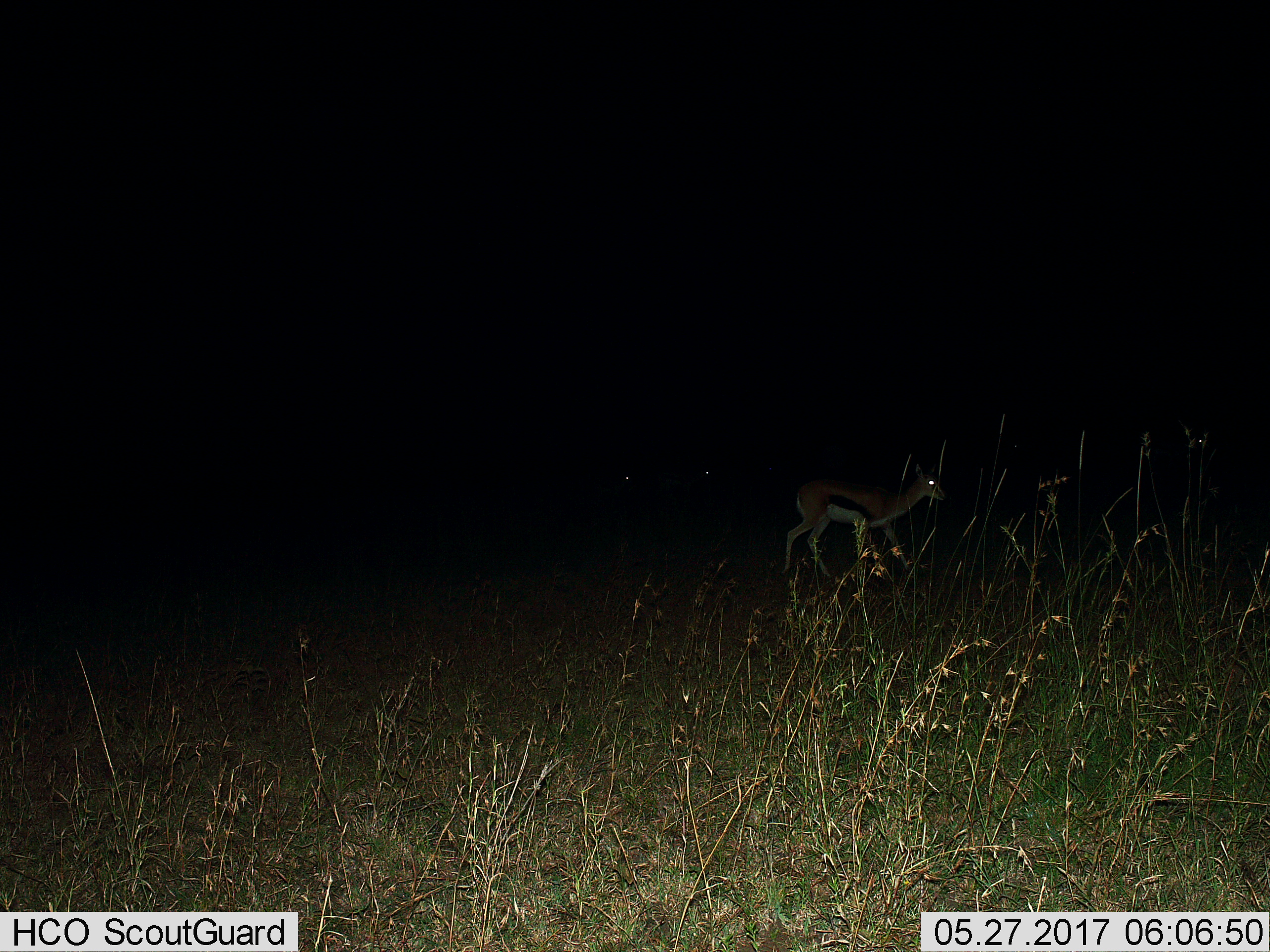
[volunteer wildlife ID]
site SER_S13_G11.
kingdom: Animalia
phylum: Chordata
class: Mammalia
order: Artiodactyla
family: Bovidae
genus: Eudorcas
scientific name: Eudorcas thomsonii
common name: thomson's gazelle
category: gazellethomsons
Gazellethomsons (thomson's gazelle) (Eudorcas thomsonii), count 1. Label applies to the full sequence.